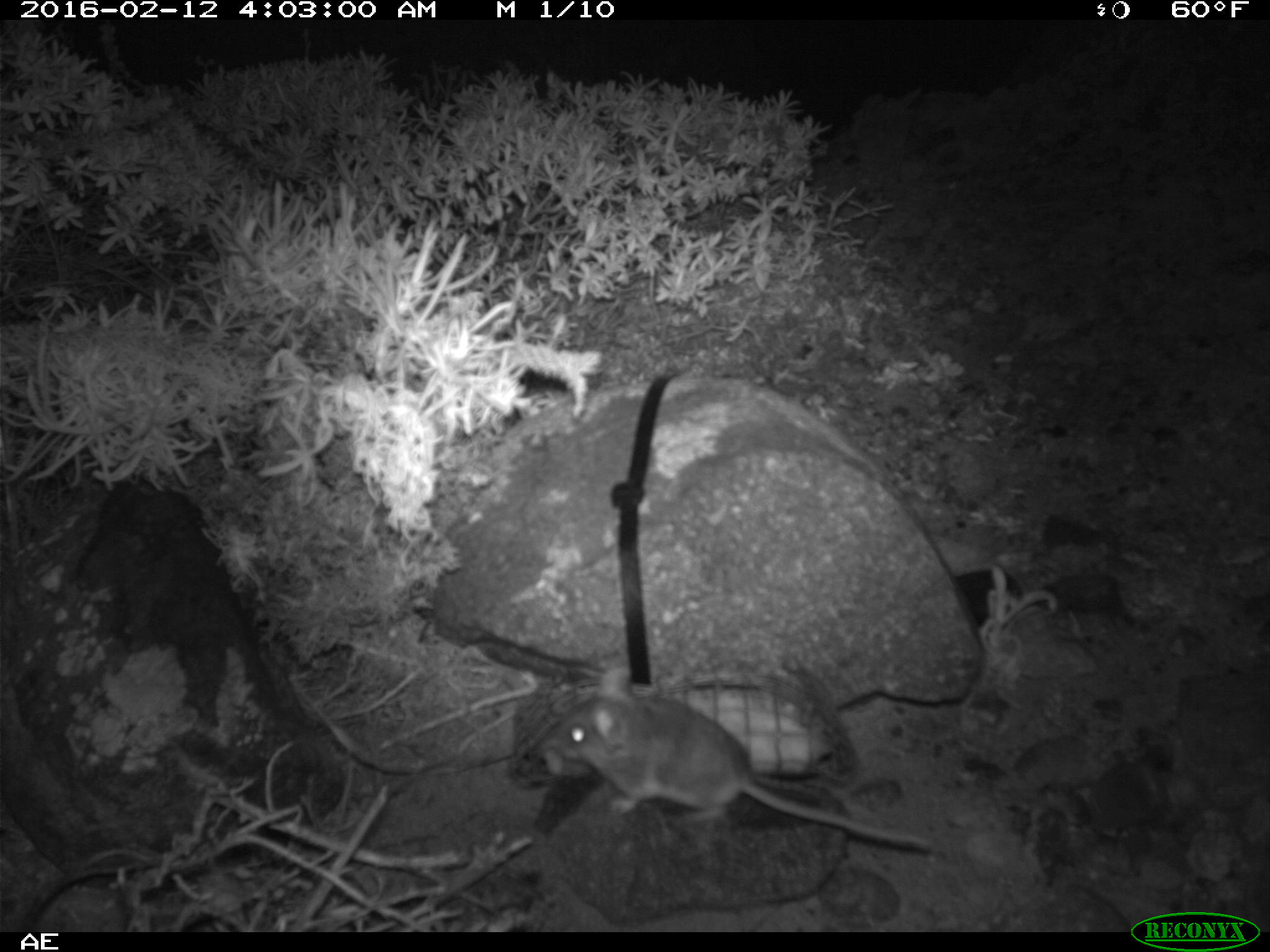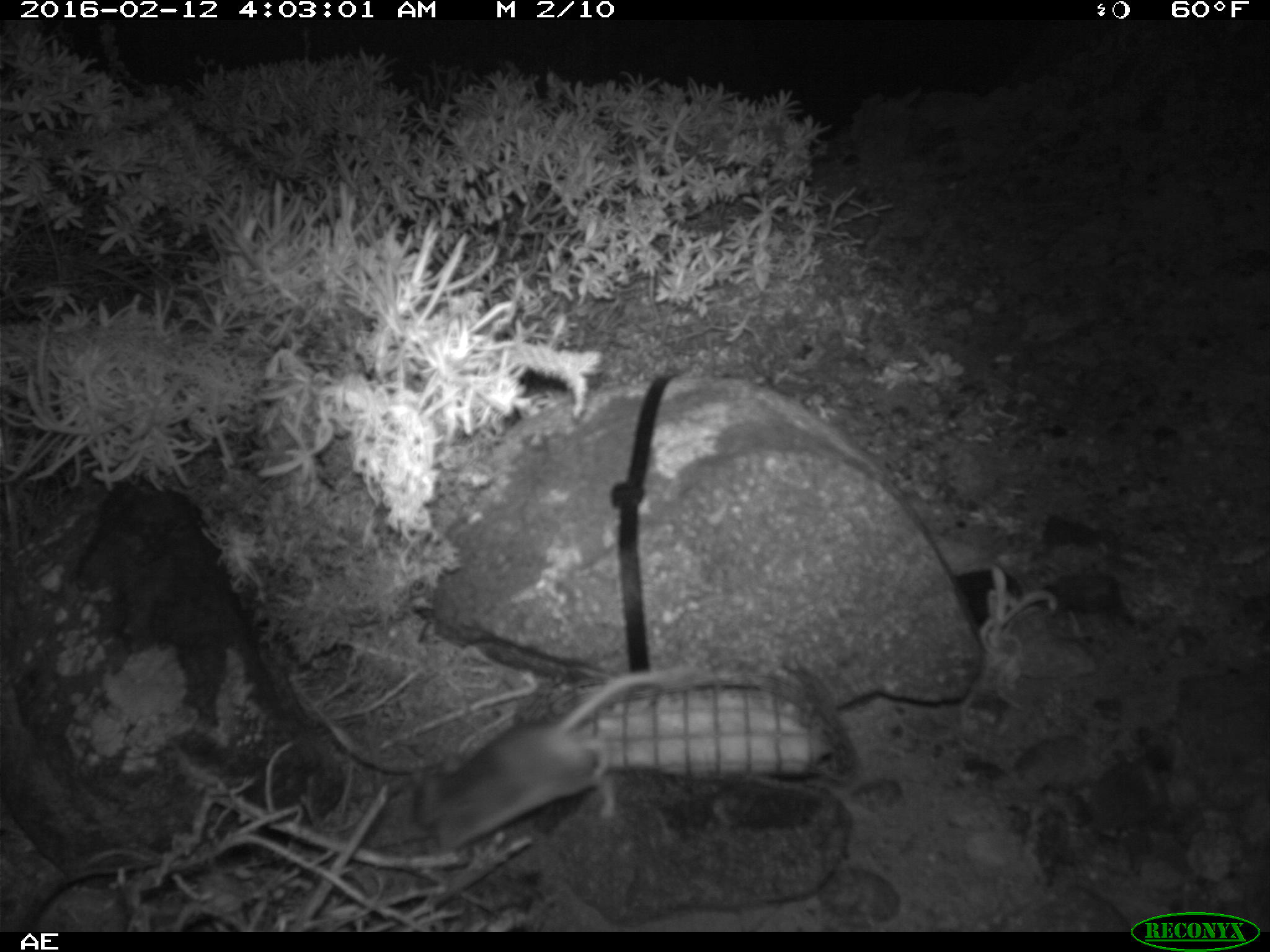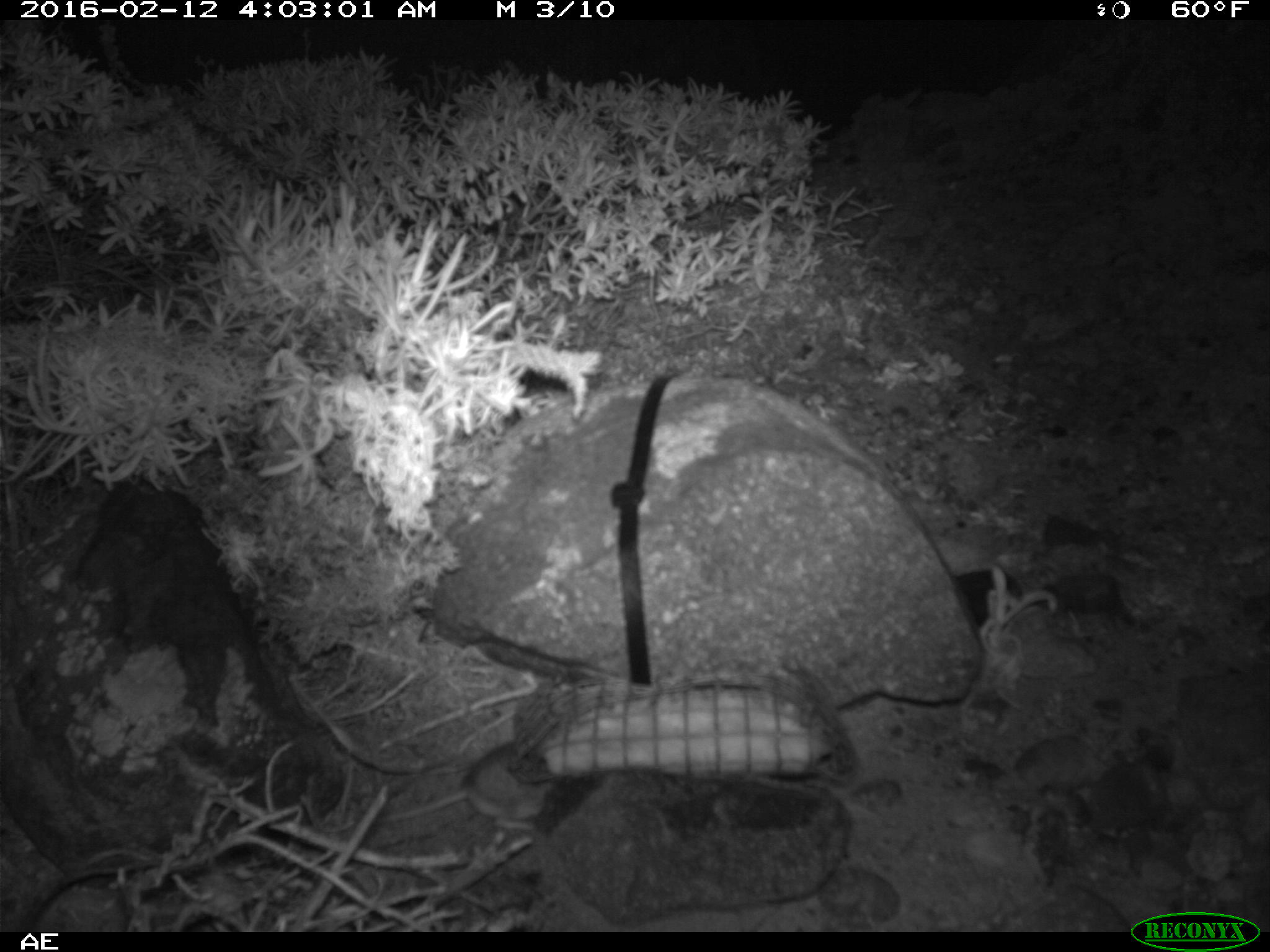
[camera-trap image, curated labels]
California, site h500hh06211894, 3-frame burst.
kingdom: Animalia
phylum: Chordata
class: Mammalia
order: Rodentia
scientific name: Rodentia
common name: rodent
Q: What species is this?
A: Rodent (Rodentia).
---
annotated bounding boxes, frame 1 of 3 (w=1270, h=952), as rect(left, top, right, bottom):
rodent: rect(541, 661, 930, 855)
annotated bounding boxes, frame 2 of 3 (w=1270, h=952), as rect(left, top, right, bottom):
rodent: rect(411, 668, 703, 852)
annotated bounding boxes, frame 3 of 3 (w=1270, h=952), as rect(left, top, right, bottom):
rodent: rect(370, 739, 555, 832)